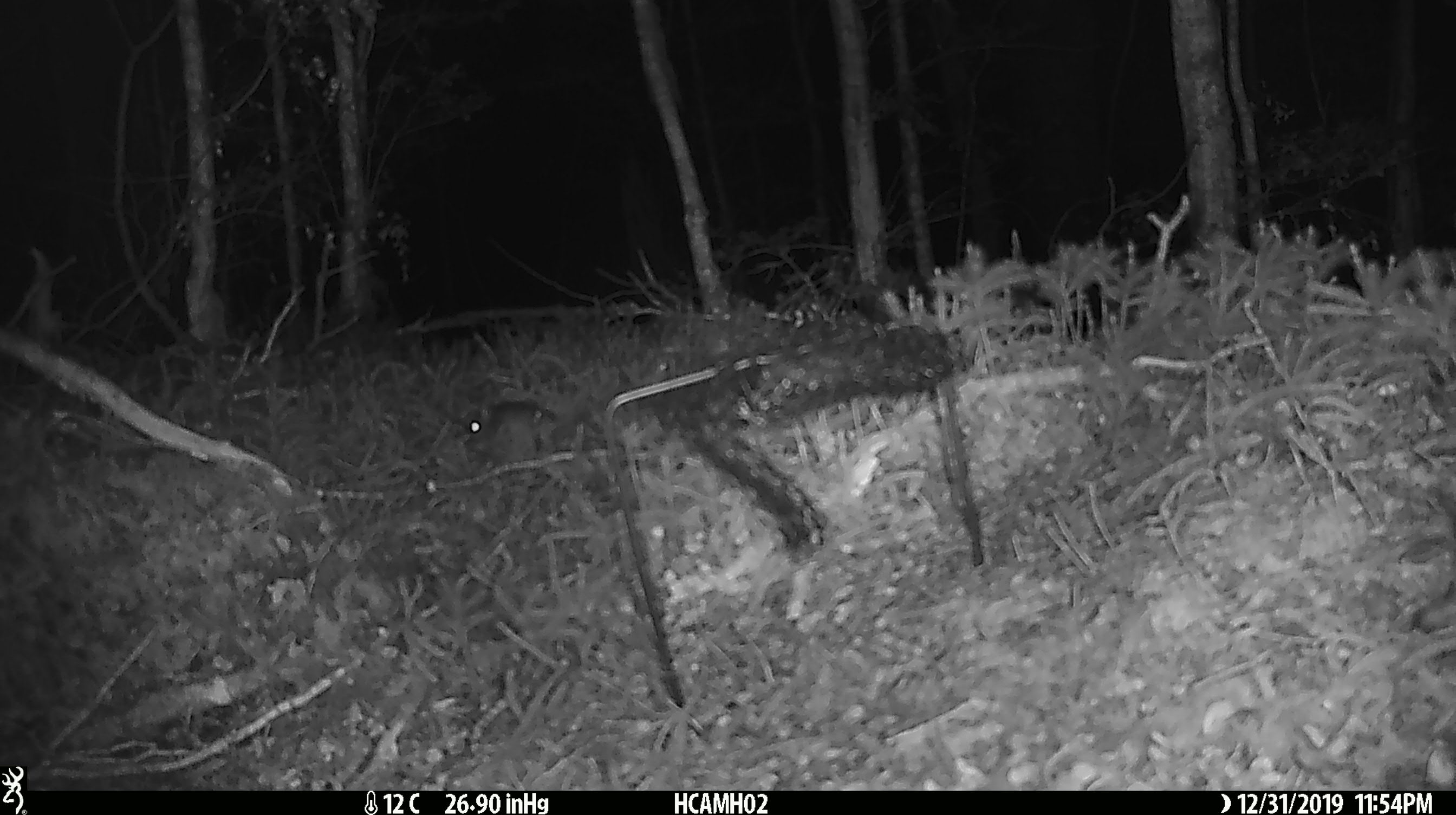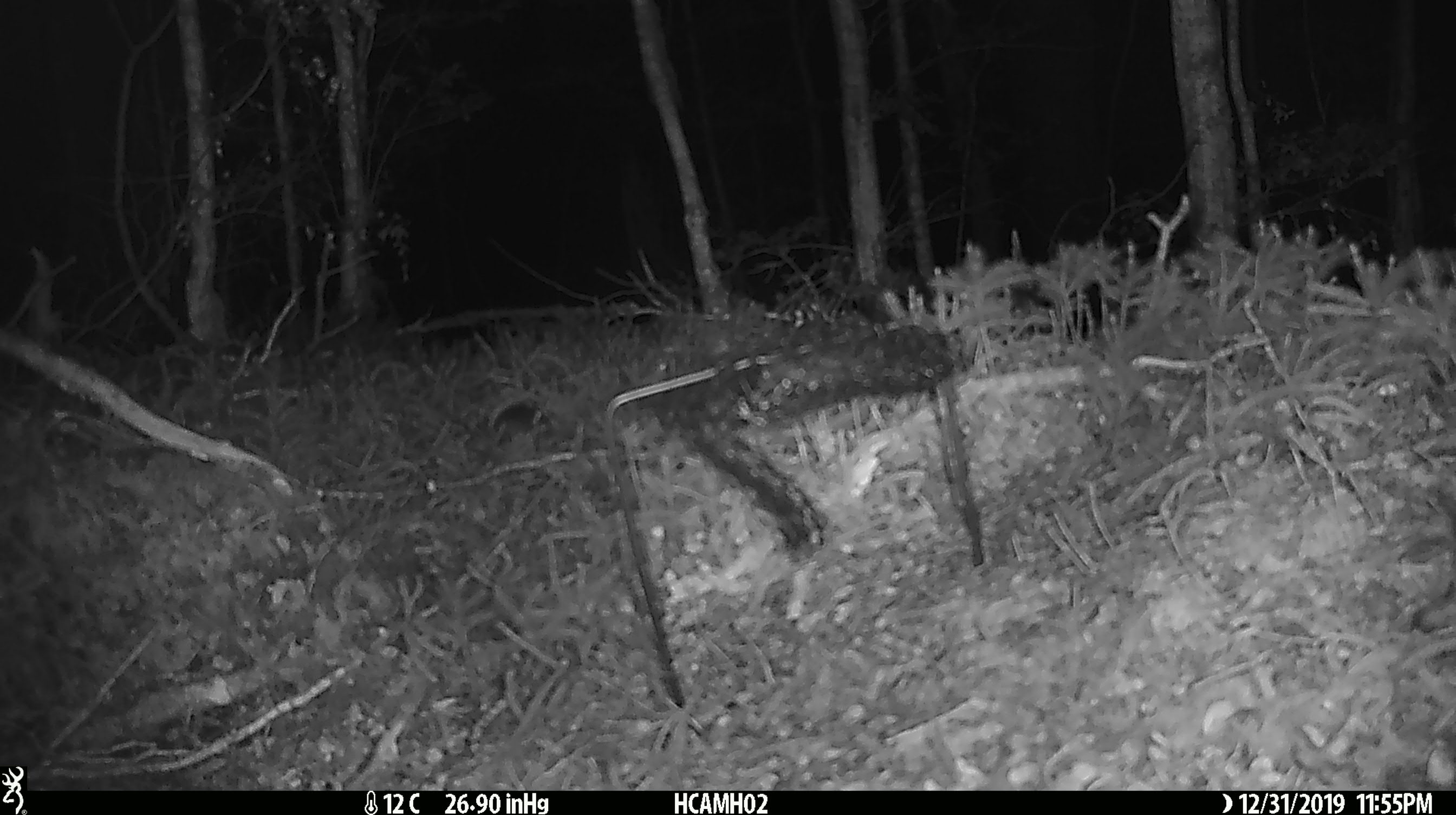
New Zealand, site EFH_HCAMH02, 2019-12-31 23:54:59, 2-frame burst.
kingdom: Animalia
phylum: Chordata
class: Mammalia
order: Rodentia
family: Muridae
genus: Mus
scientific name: Mus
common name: mouse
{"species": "mouse (Mus)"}